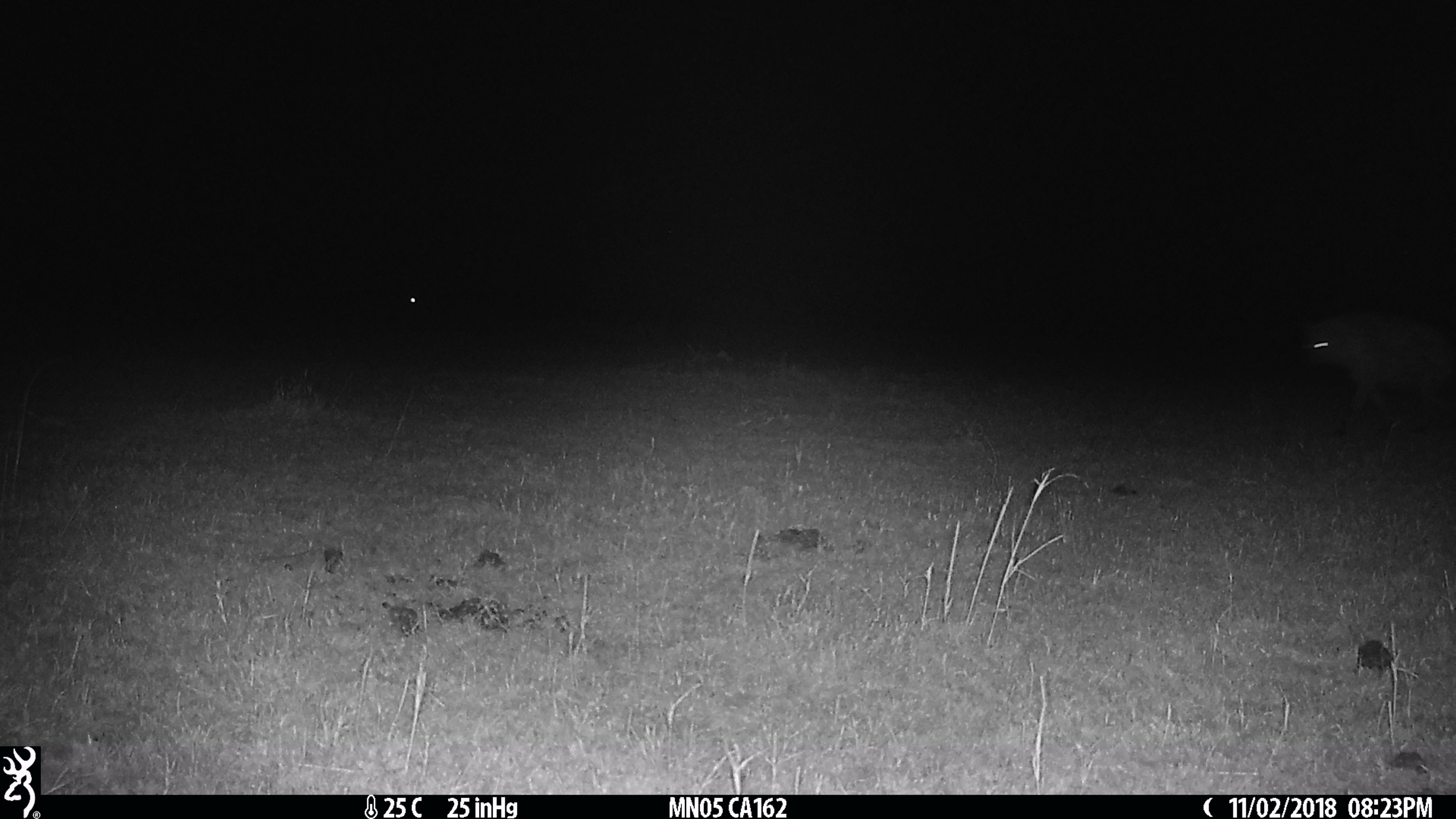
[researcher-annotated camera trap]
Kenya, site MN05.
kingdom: Animalia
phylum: Chordata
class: Mammalia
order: Carnivora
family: Hyaenidae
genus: Crocuta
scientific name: Crocuta crocuta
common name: spotted hyena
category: hyena spotted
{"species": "hyena spotted (spotted hyena) (Crocuta crocuta)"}